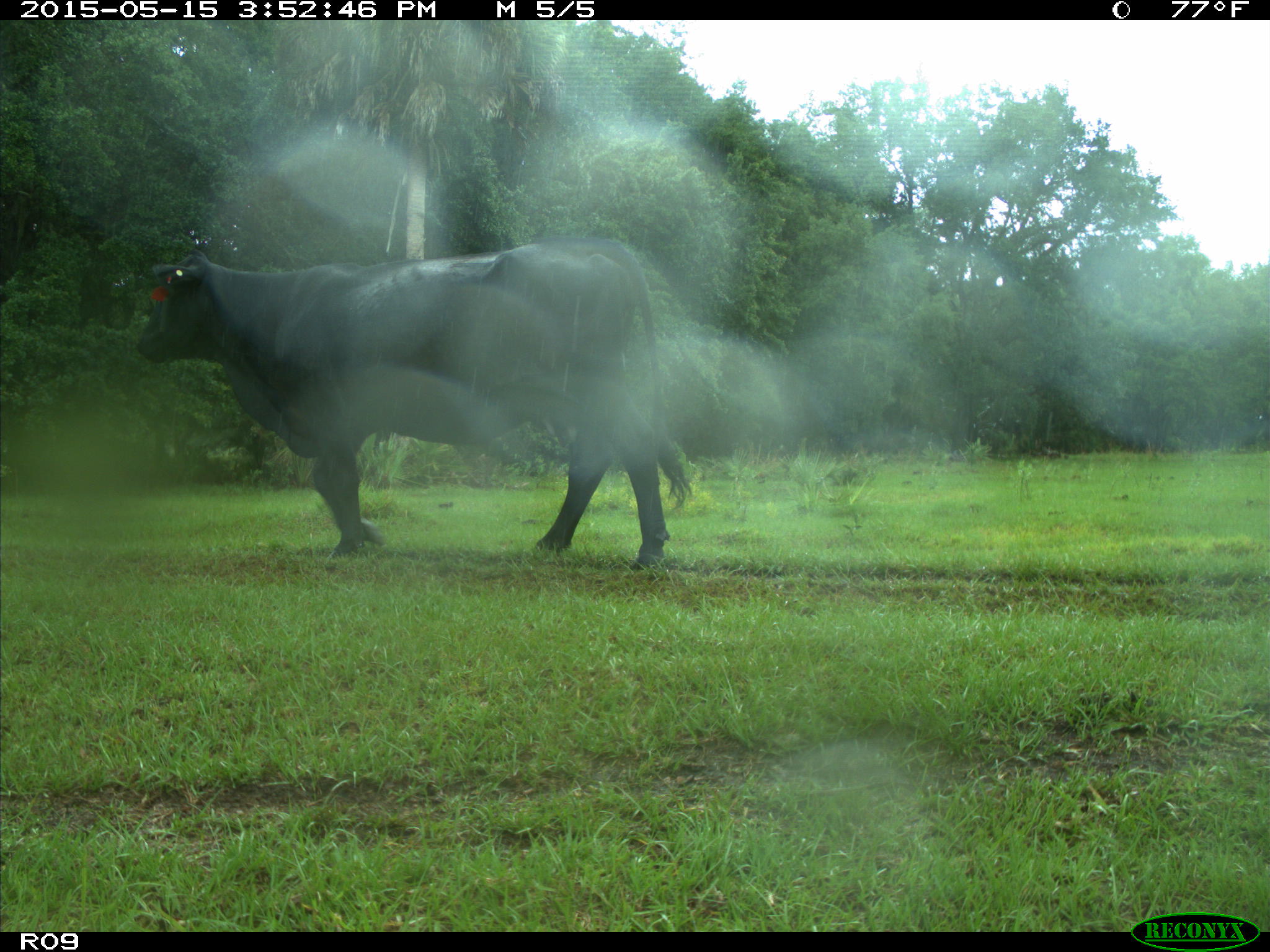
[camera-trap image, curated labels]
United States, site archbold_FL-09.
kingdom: Animalia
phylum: Chordata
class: Mammalia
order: Artiodactyla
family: Bovidae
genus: Bos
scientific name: Bos taurus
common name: domestic cow